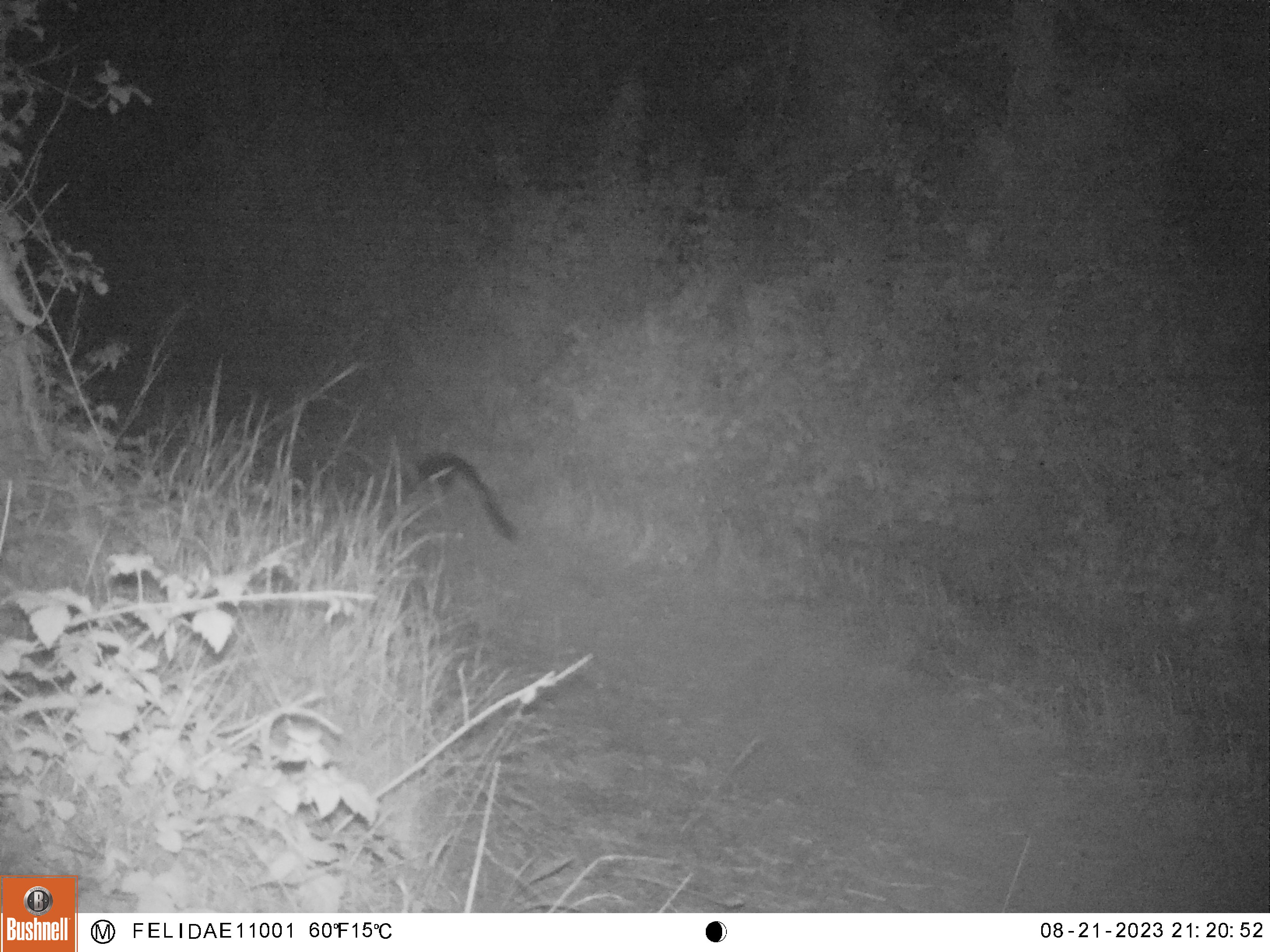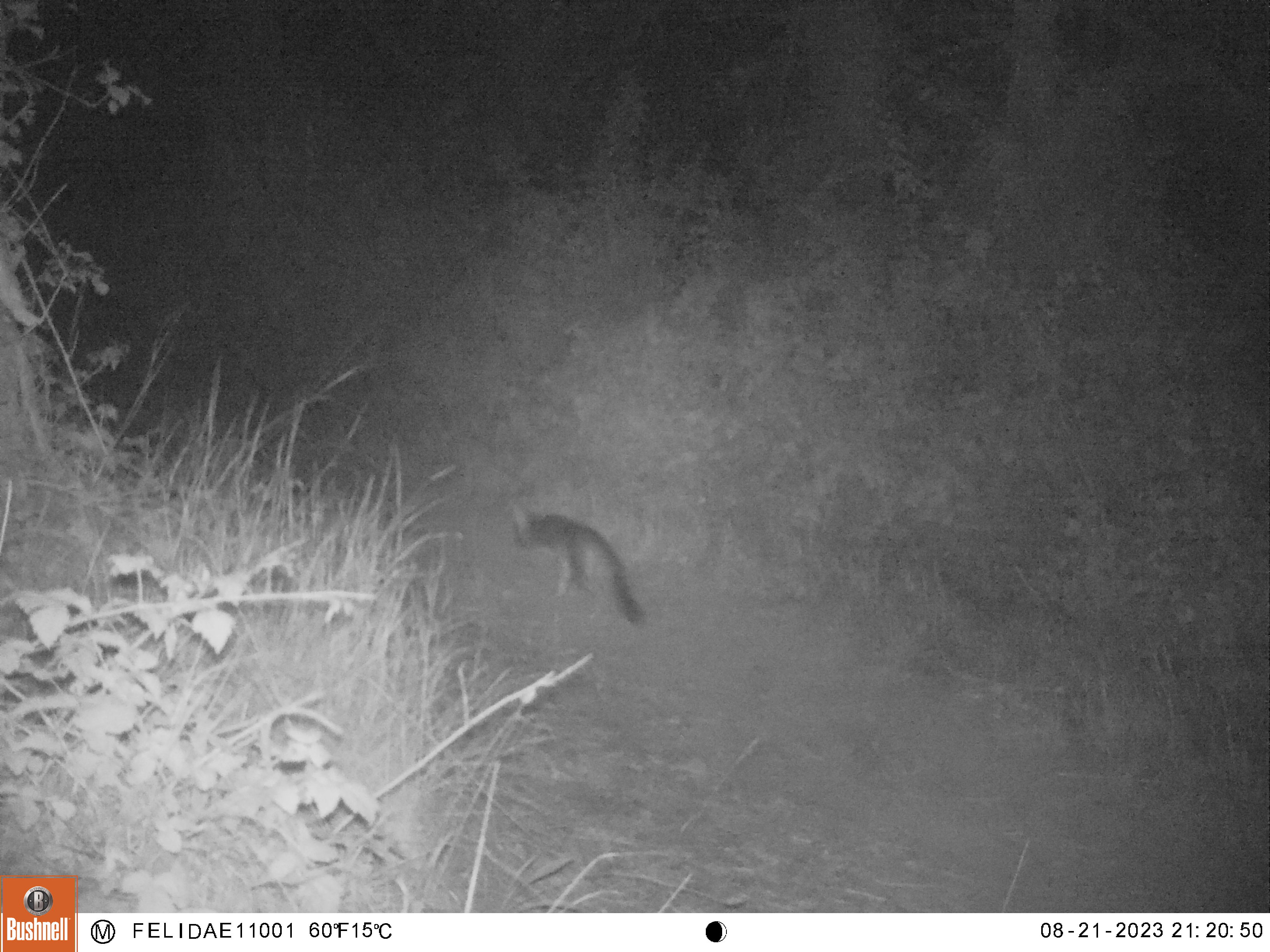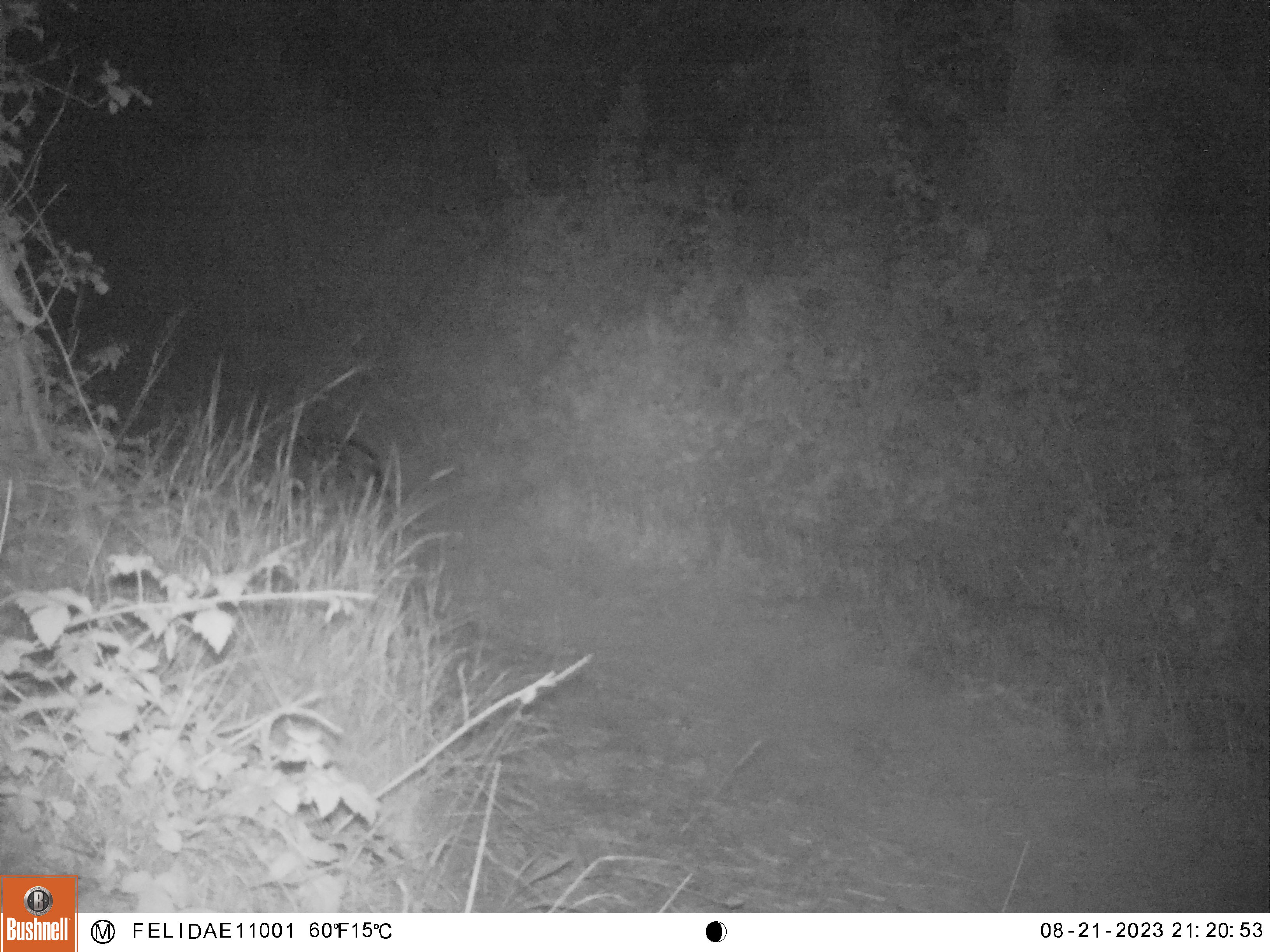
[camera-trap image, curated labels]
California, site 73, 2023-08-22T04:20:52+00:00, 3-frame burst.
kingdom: Animalia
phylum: Chordata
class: Mammalia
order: Carnivora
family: Canidae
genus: Urocyon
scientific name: Urocyon cinereoargenteus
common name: gray fox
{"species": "gray fox (Urocyon cinereoargenteus)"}